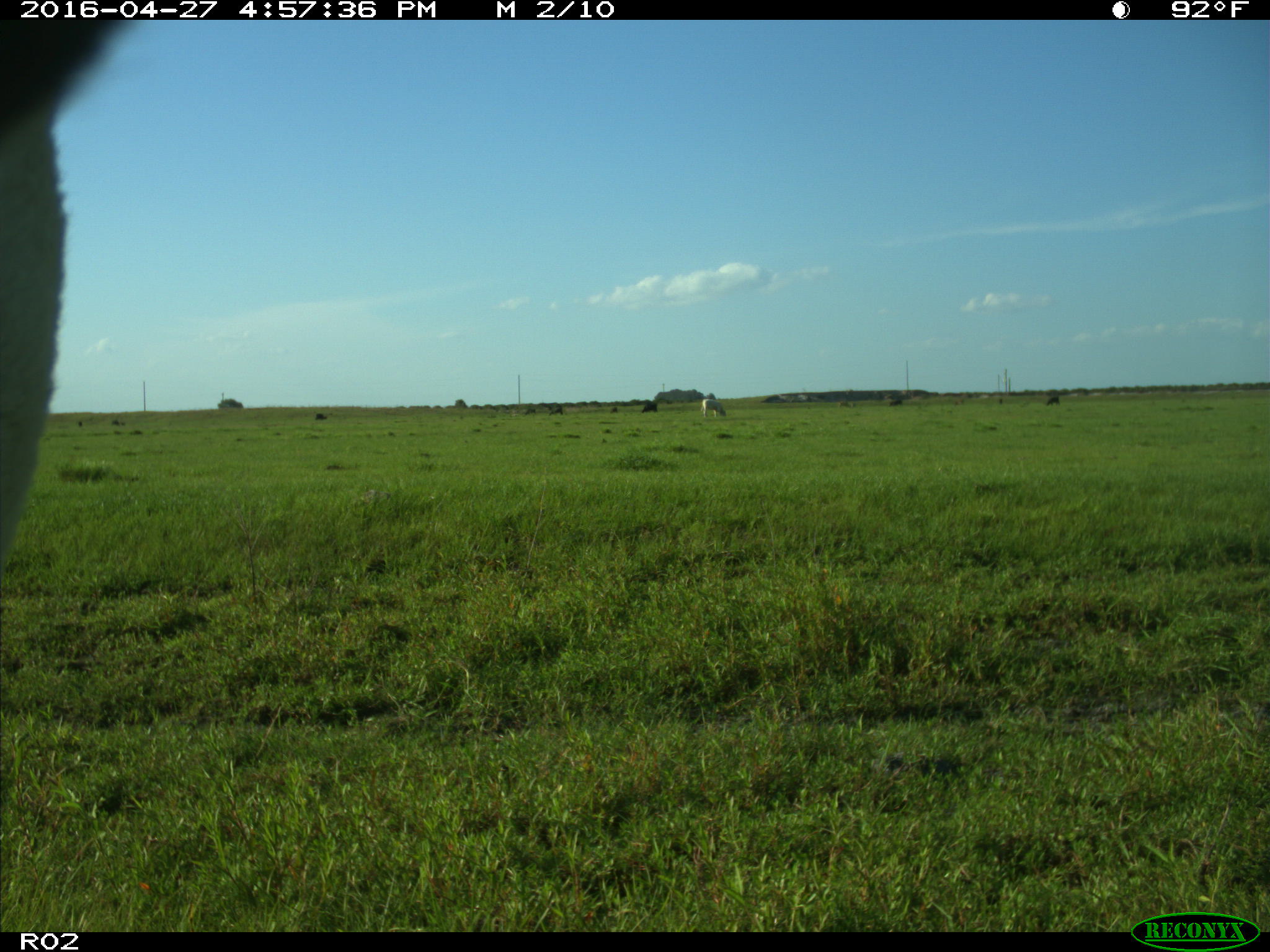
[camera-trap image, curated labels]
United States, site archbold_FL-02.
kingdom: Animalia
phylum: Chordata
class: Mammalia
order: Artiodactyla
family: Bovidae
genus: Bos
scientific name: Bos taurus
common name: domestic cow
Bos taurus (domestic cow).